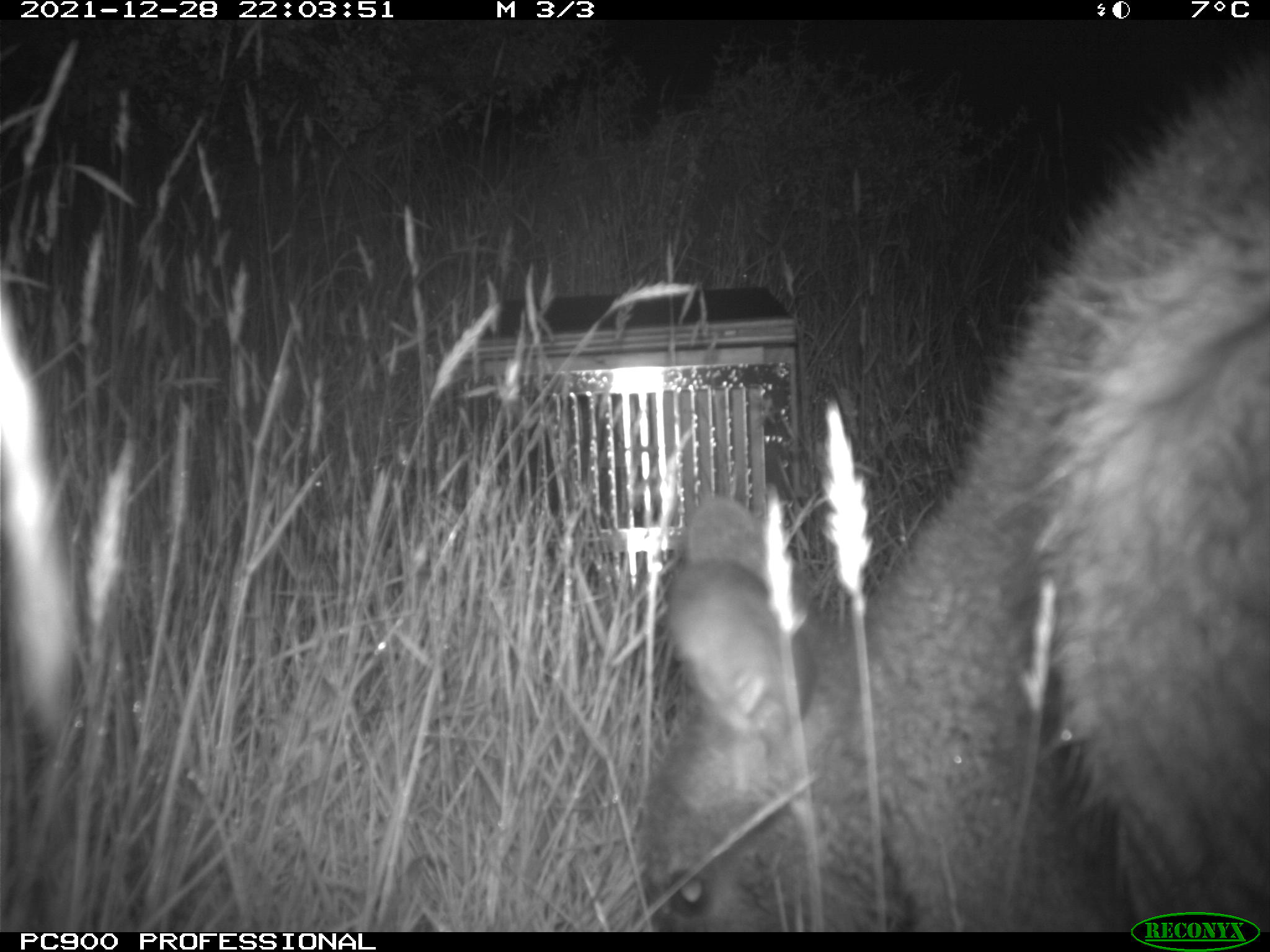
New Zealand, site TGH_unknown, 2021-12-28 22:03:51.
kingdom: Animalia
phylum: Chordata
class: Mammalia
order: Diprotodontia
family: Macropodidae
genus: Notamacropus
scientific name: Notamacropus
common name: wallaby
Wallaby (Notamacropus).